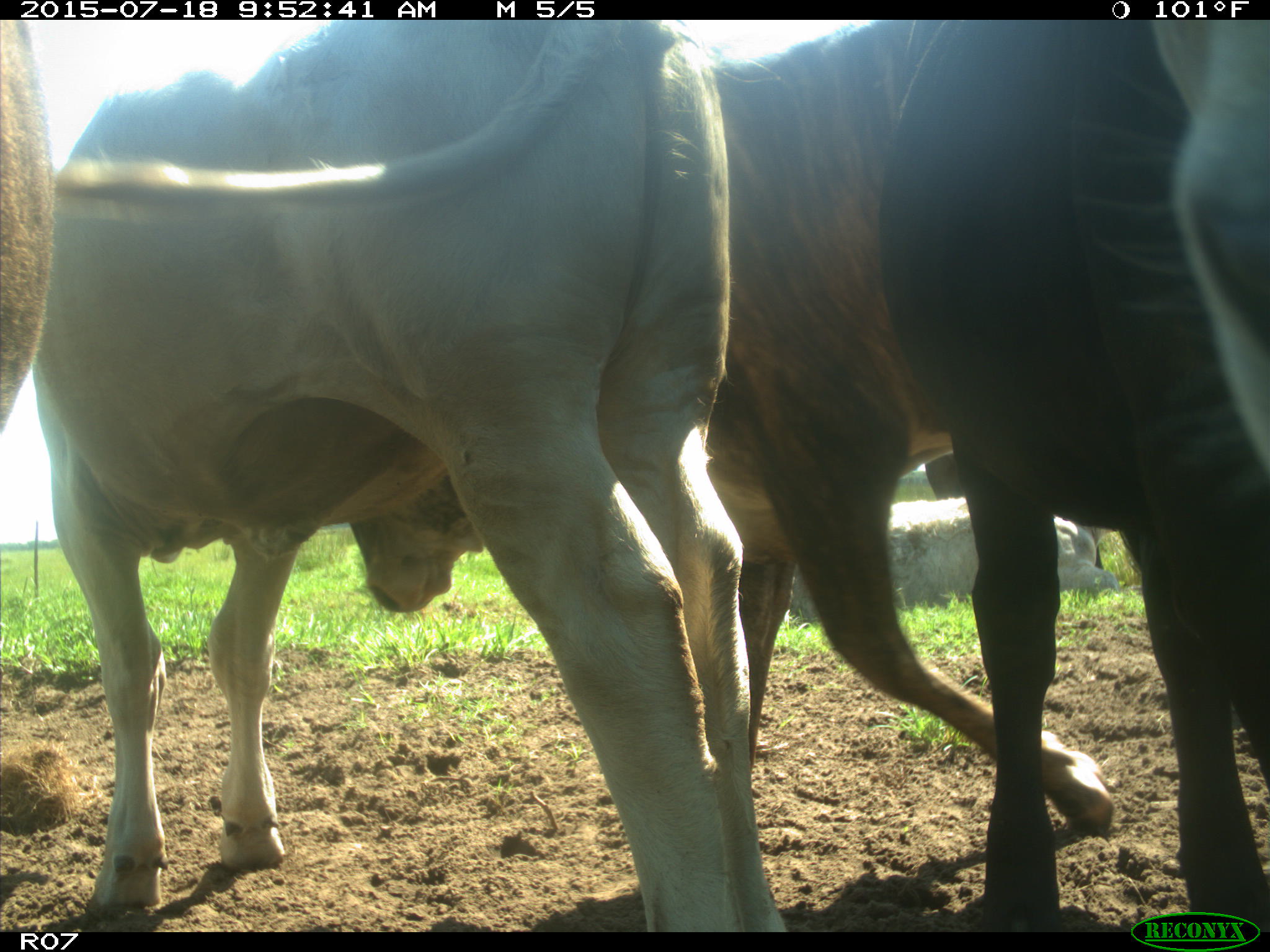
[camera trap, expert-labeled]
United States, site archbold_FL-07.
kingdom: Animalia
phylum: Chordata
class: Mammalia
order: Artiodactyla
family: Bovidae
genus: Bos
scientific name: Bos taurus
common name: domestic cow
Bos taurus (domestic cow).